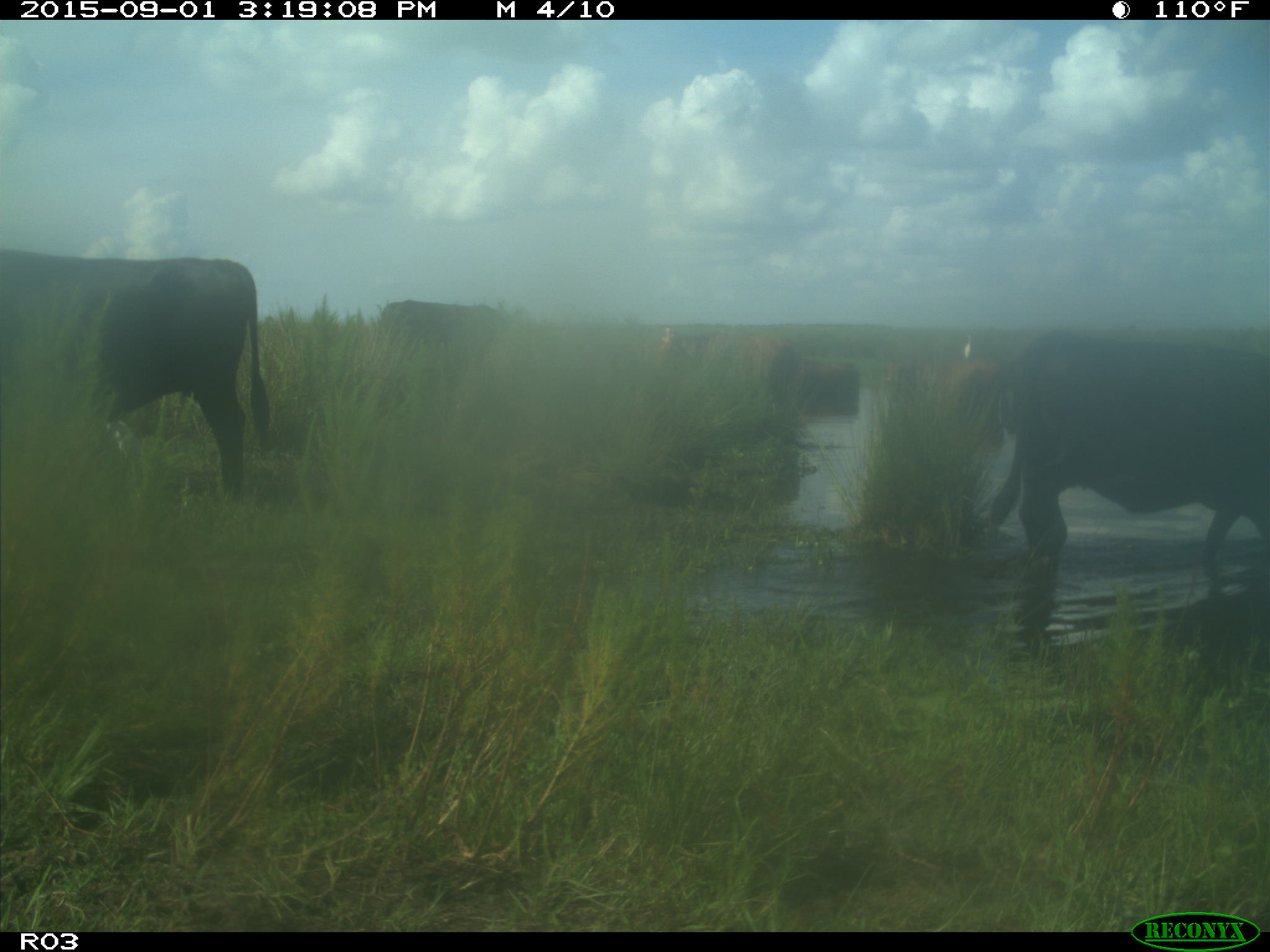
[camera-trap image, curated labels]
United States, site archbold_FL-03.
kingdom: Animalia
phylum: Chordata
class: Mammalia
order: Artiodactyla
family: Bovidae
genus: Bos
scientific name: Bos taurus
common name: domestic cow